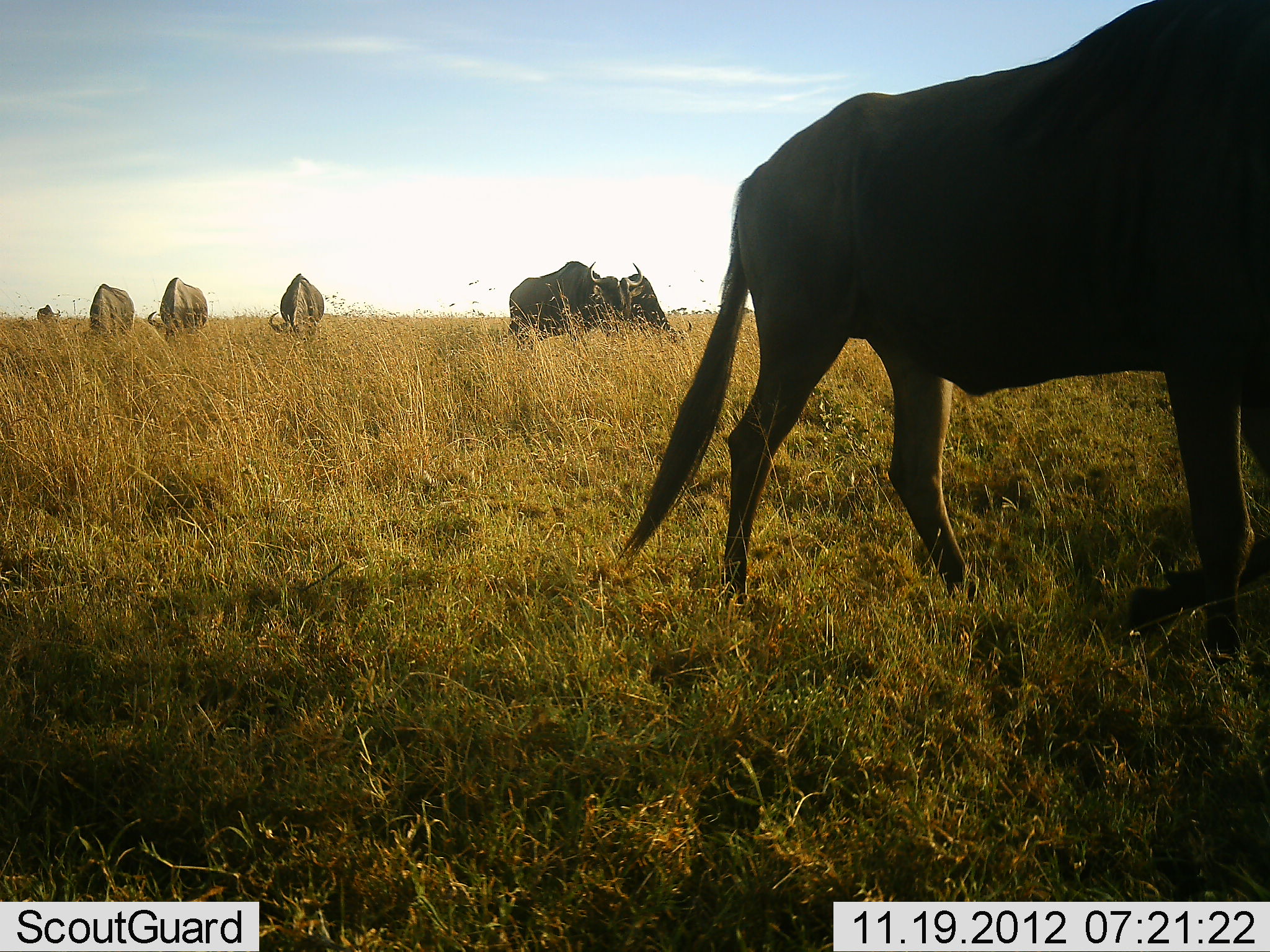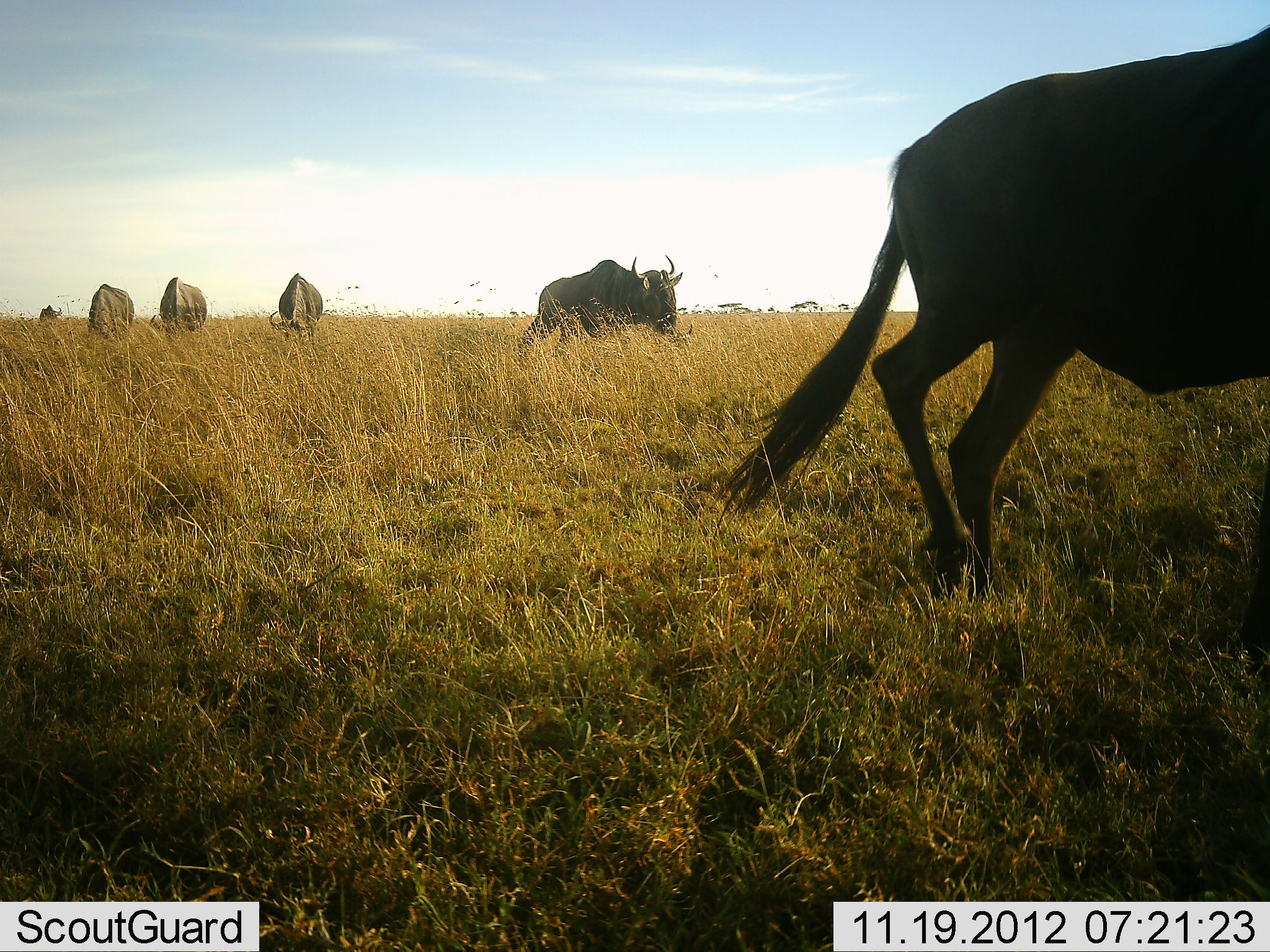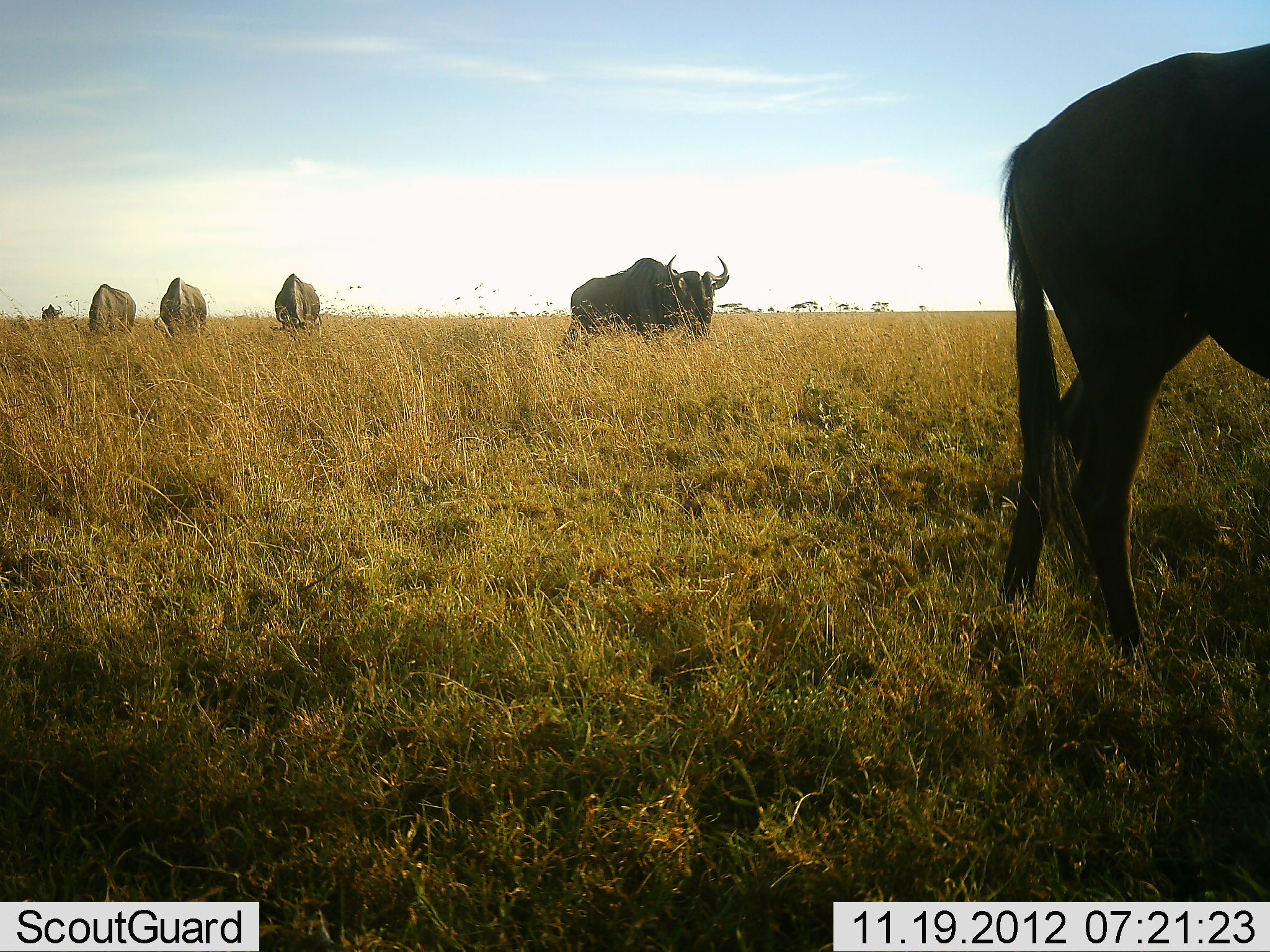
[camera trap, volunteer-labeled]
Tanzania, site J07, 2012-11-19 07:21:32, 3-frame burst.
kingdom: Animalia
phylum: Chordata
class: Mammalia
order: Artiodactyla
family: Bovidae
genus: Connochaetes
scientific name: Connochaetes taurinus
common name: blue wildebeest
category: wildebeest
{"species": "wildebeest (blue wildebeest) (Connochaetes taurinus)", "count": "6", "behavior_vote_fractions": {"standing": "24%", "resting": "0%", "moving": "94%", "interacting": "0%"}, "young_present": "0%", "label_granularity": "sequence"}